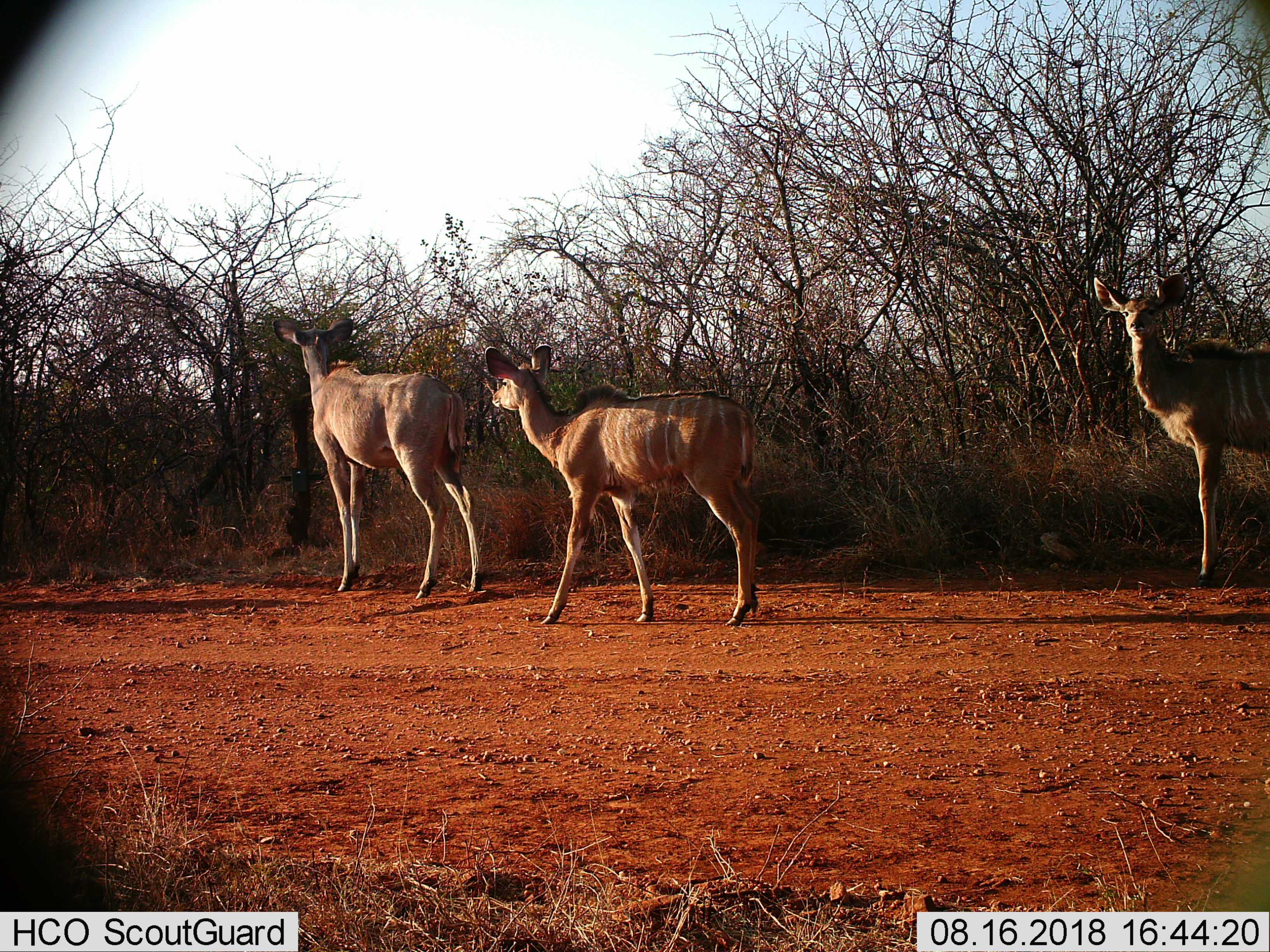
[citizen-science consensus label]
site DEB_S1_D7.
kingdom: Animalia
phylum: Chordata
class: Mammalia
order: Artiodactyla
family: Bovidae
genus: Tragelaphus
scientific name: Tragelaphus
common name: kudu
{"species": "kudu (Tragelaphus)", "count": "3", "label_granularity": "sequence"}